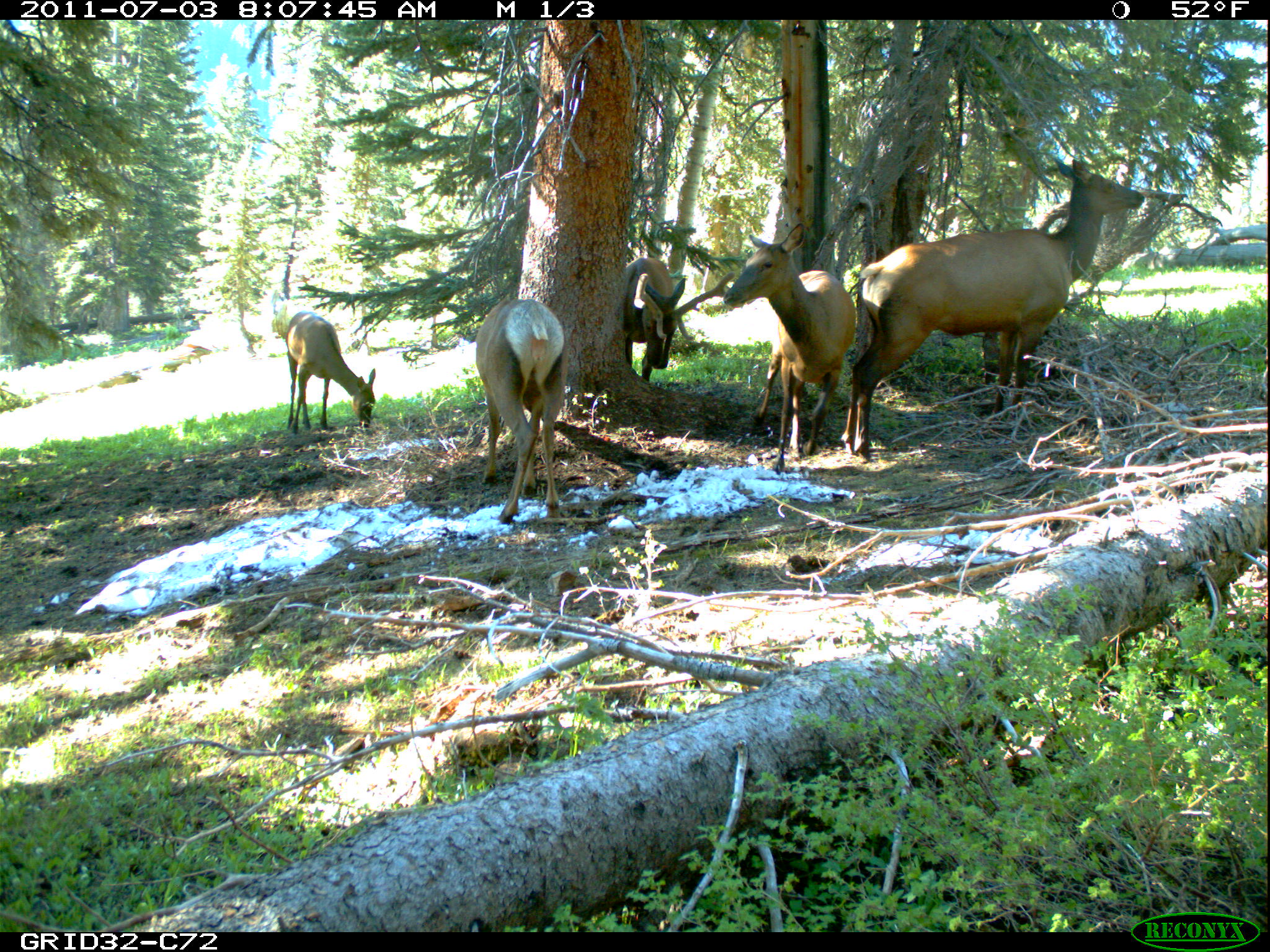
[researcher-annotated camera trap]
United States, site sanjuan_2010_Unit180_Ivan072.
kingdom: Animalia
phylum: Chordata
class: Mammalia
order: Artiodactyla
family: Cervidae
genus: Cervus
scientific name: Cervus elaphus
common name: red deer